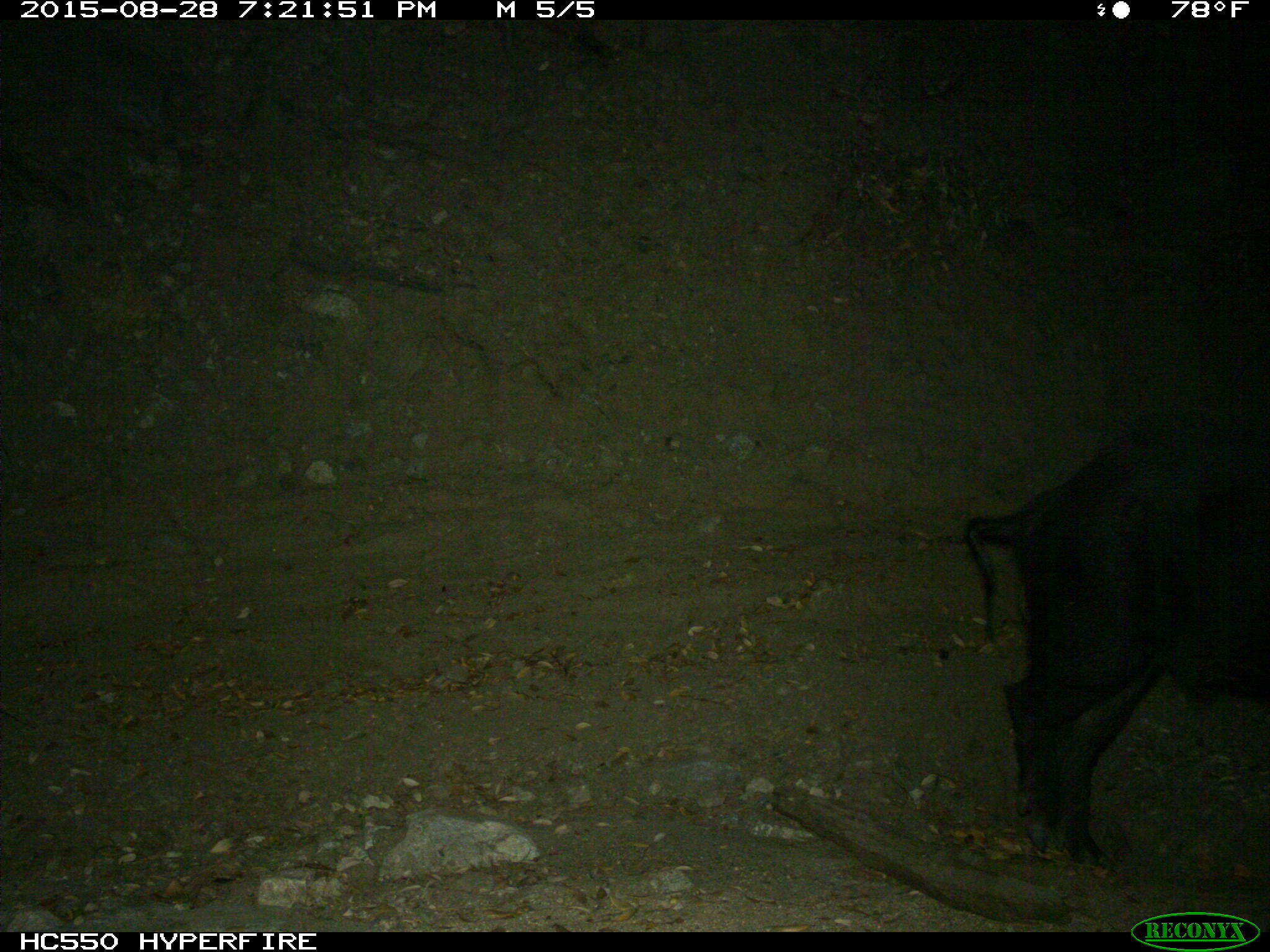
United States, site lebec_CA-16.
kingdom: Animalia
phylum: Chordata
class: Mammalia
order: Artiodactyla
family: Suidae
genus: Sus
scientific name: Sus scrofa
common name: wild boar